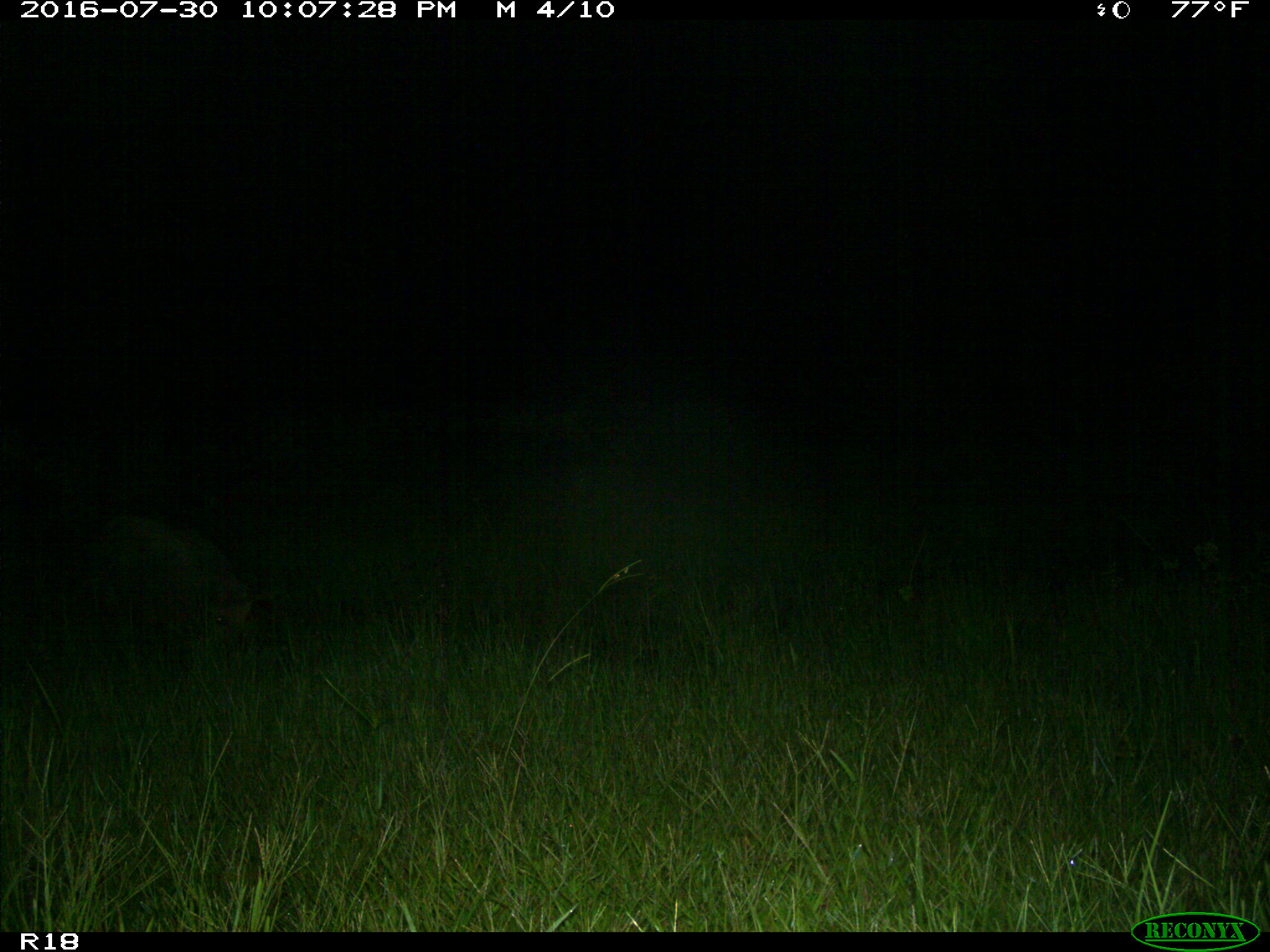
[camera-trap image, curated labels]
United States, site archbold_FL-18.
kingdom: Animalia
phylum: Chordata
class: Mammalia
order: Artiodactyla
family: Suidae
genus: Sus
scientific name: Sus scrofa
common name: wild boar